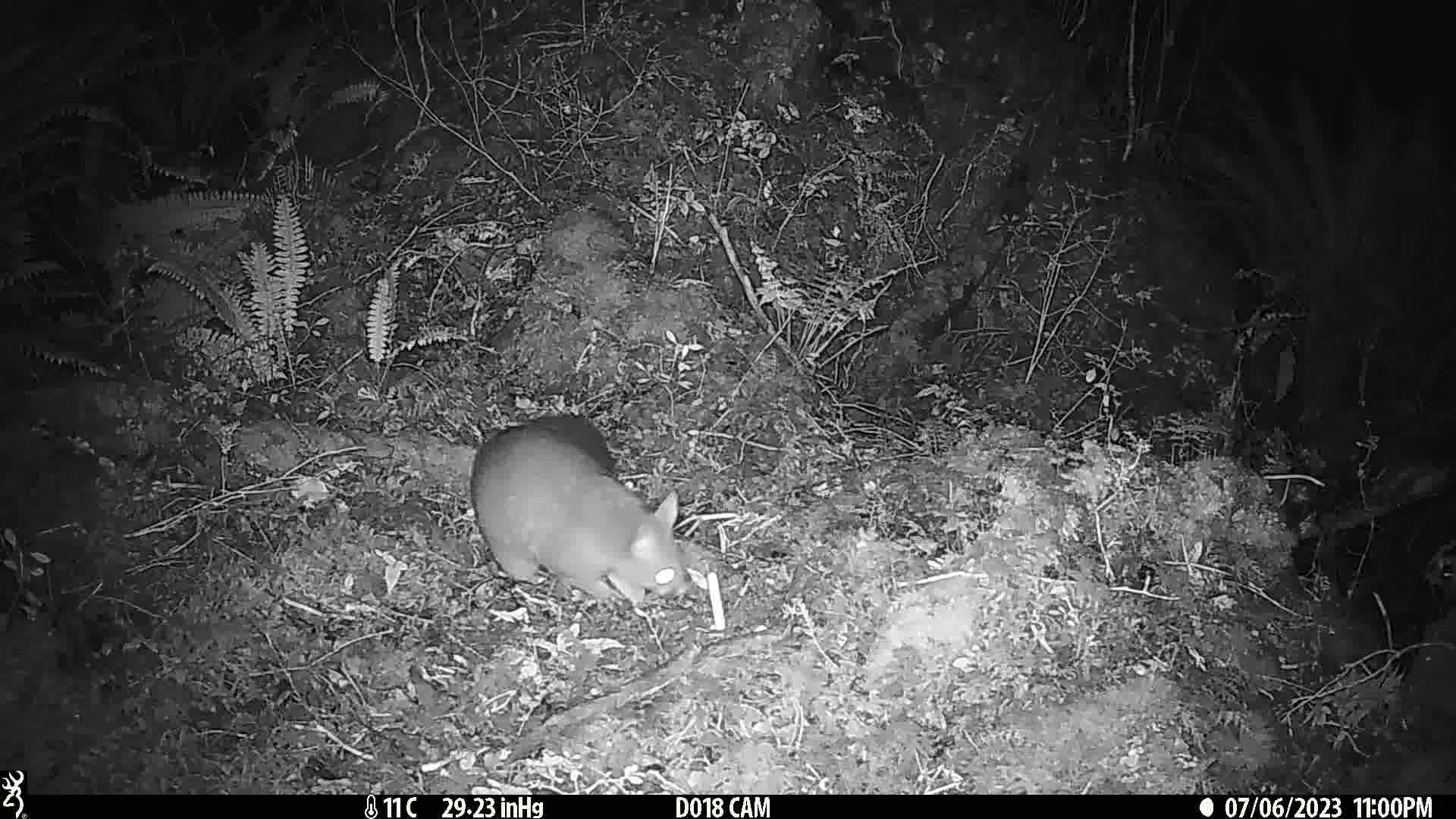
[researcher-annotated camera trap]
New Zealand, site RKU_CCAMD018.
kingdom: Animalia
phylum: Chordata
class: Mammalia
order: Diprotodontia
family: Phalangeridae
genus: Trichosurus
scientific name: Trichosurus vulpecula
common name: common brushtail possum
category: possum